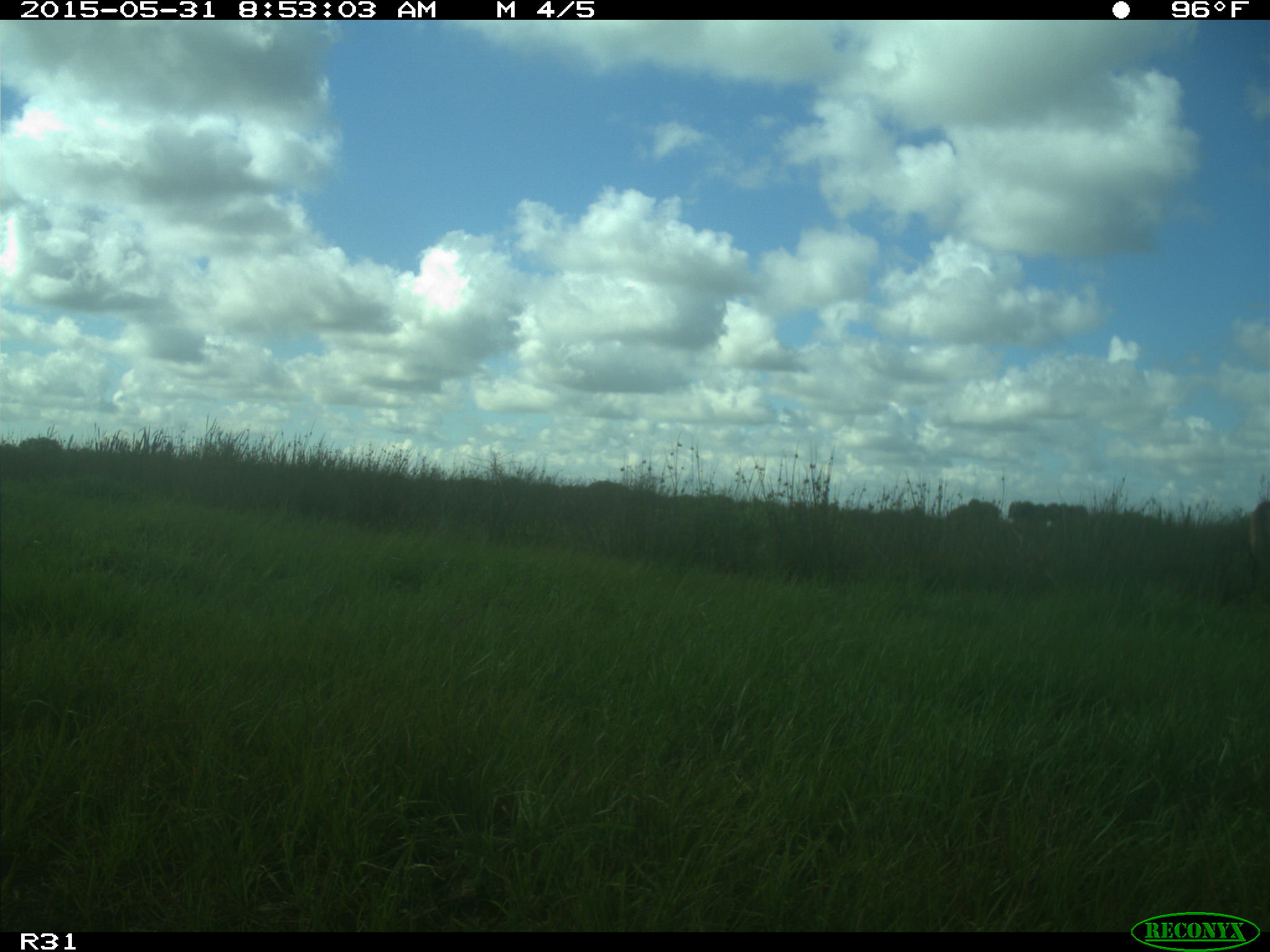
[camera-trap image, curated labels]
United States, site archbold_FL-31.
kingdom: Animalia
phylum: Chordata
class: Mammalia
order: Artiodactyla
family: Bovidae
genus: Bos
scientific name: Bos taurus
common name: domestic cow